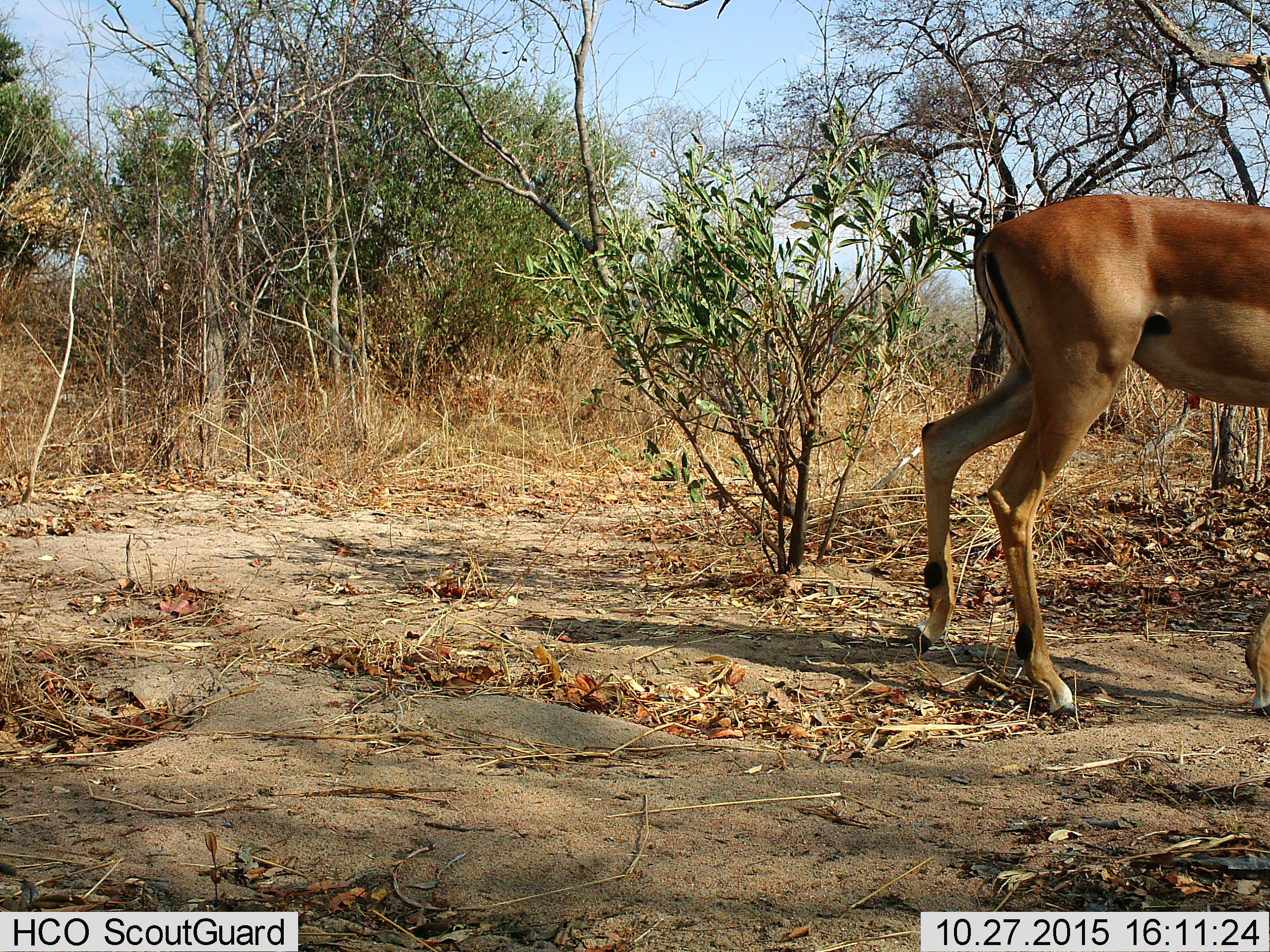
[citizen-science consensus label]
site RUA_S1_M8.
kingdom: Animalia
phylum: Chordata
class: Mammalia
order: Artiodactyla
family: Bovidae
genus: Aepyceros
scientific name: Aepyceros melampus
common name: impala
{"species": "impala (Aepyceros melampus)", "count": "1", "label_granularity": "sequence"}